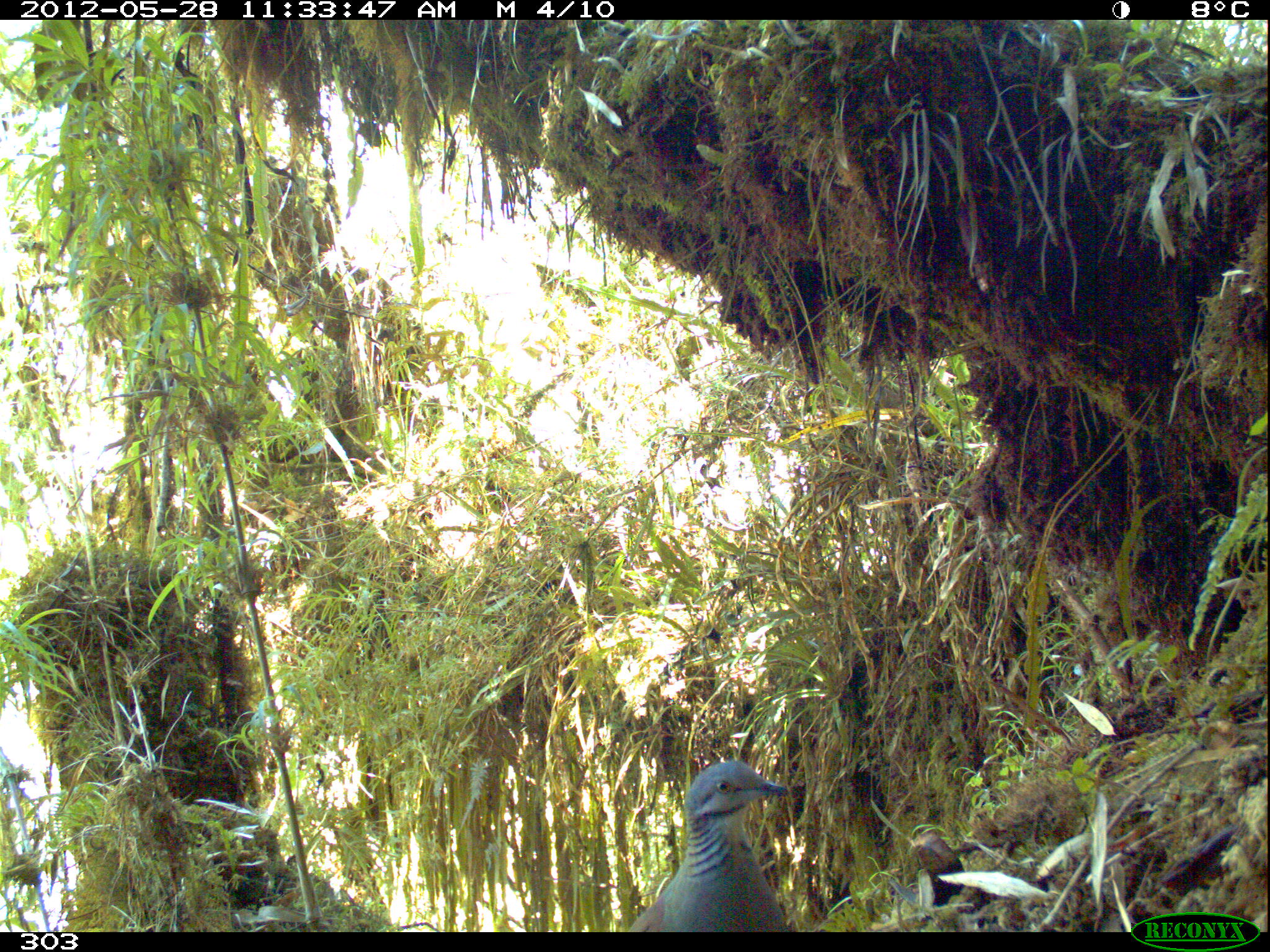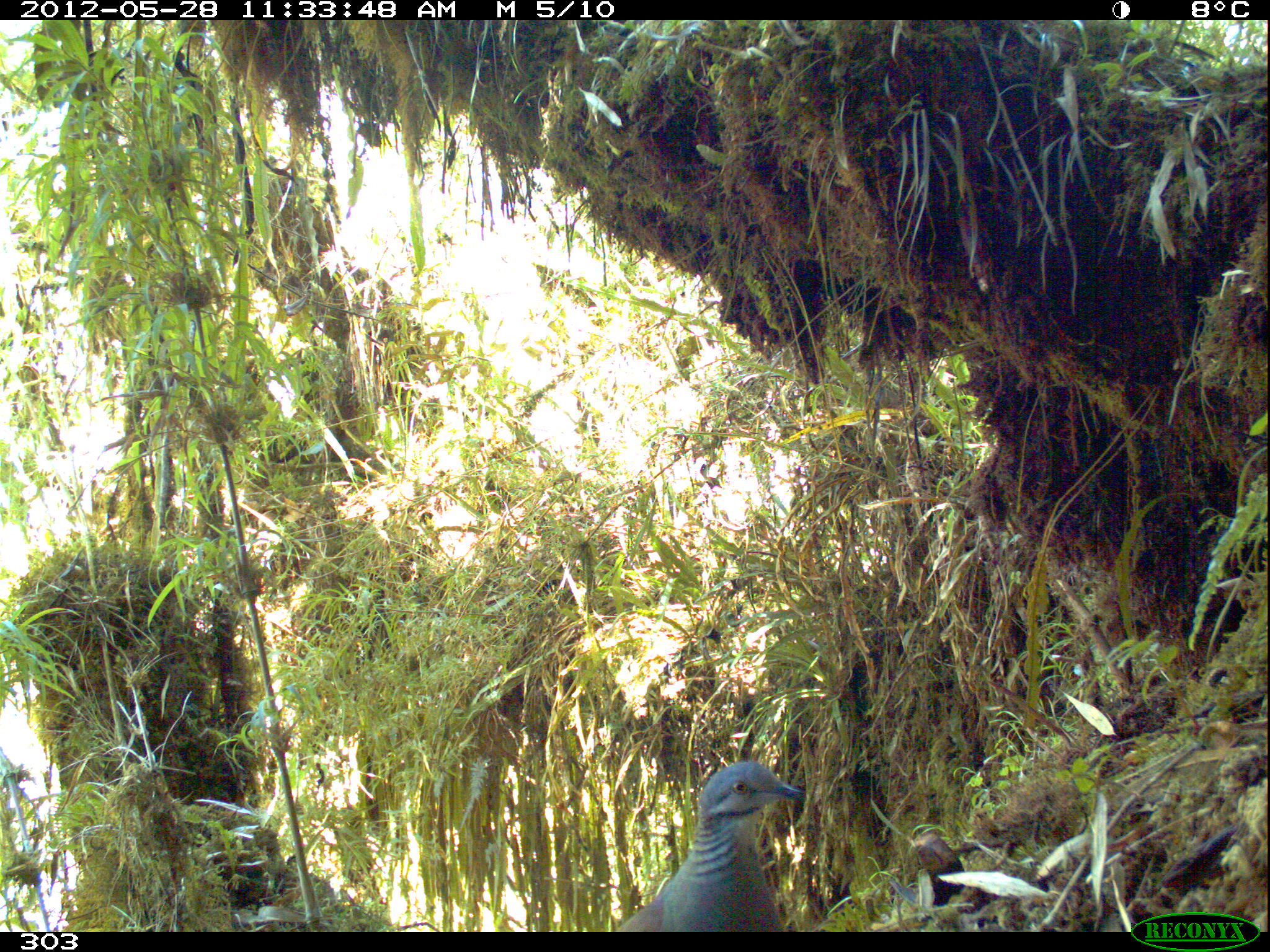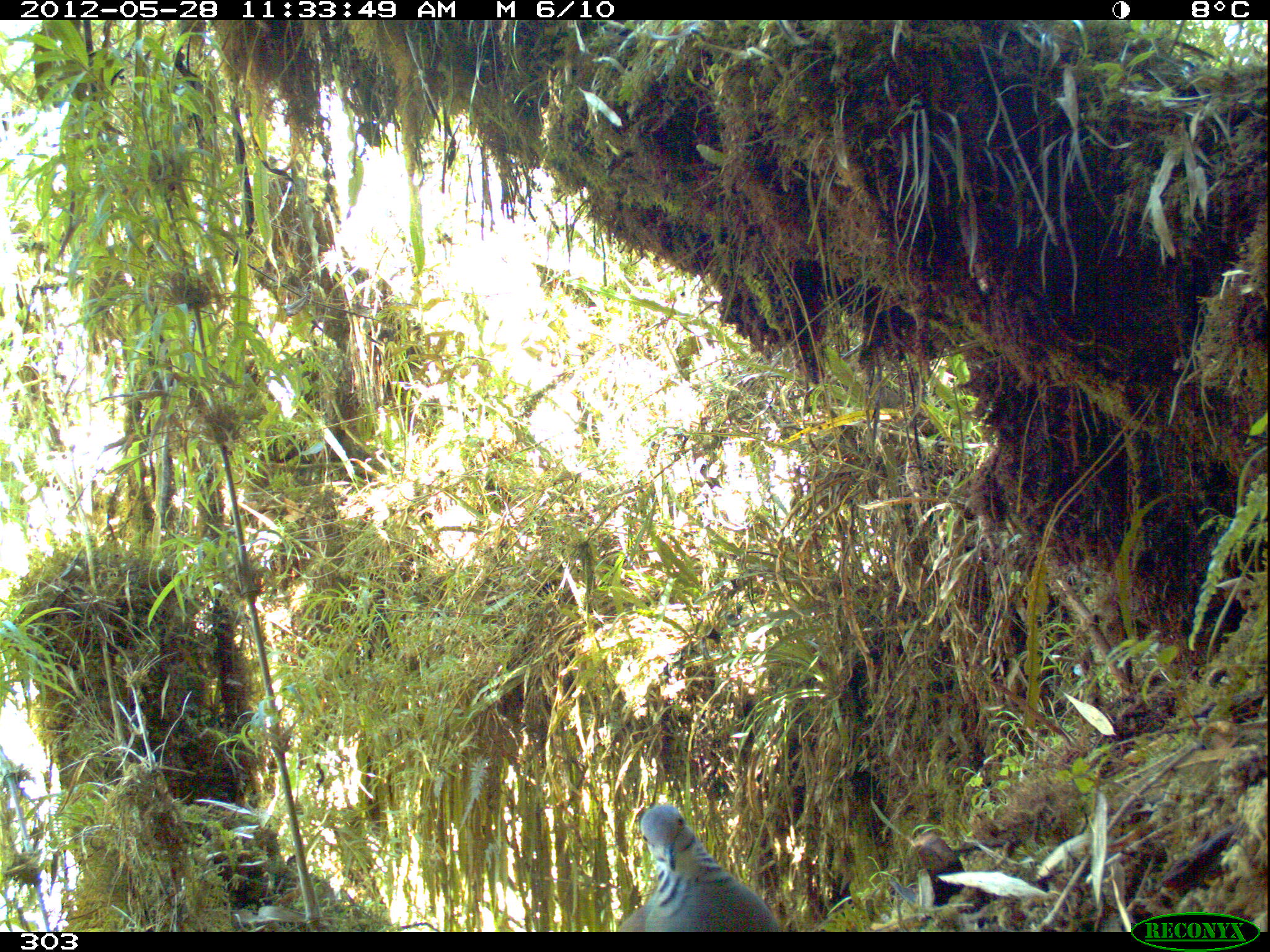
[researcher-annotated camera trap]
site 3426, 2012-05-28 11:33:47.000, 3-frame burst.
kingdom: Animalia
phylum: Chordata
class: Aves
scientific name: Aves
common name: bird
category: unknown bird